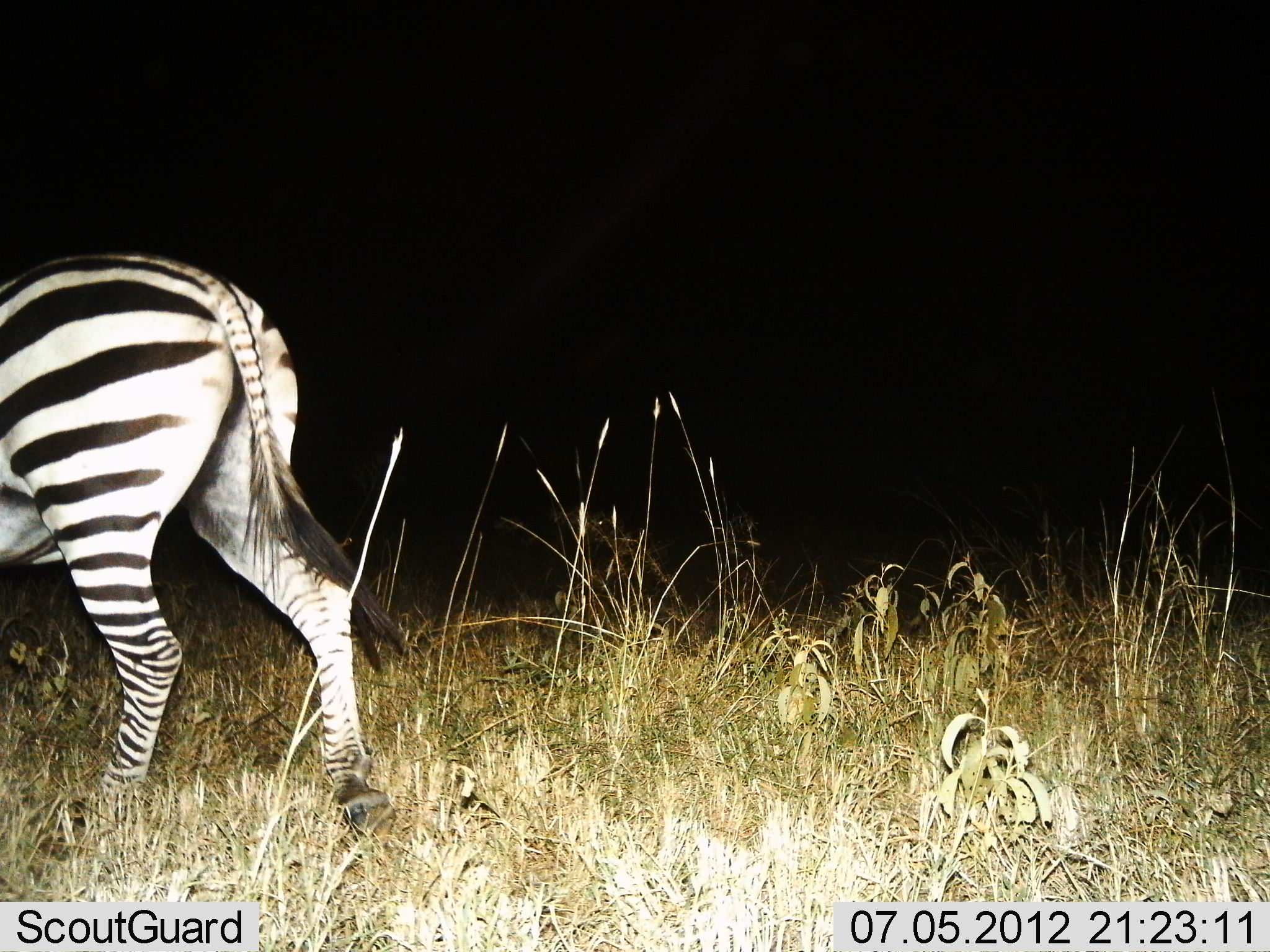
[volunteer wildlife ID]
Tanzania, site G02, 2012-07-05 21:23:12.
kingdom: Animalia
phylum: Chordata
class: Mammalia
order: Perissodactyla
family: Equidae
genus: Equus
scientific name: Equus quagga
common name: plains zebra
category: zebra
Zebra (plains zebra) (Equus quagga), count 1. Behavior (volunteer vote fractions): standing 30%, resting 0%, moving 70%, interacting 0%. Young present (vote fraction): 0%. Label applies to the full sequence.